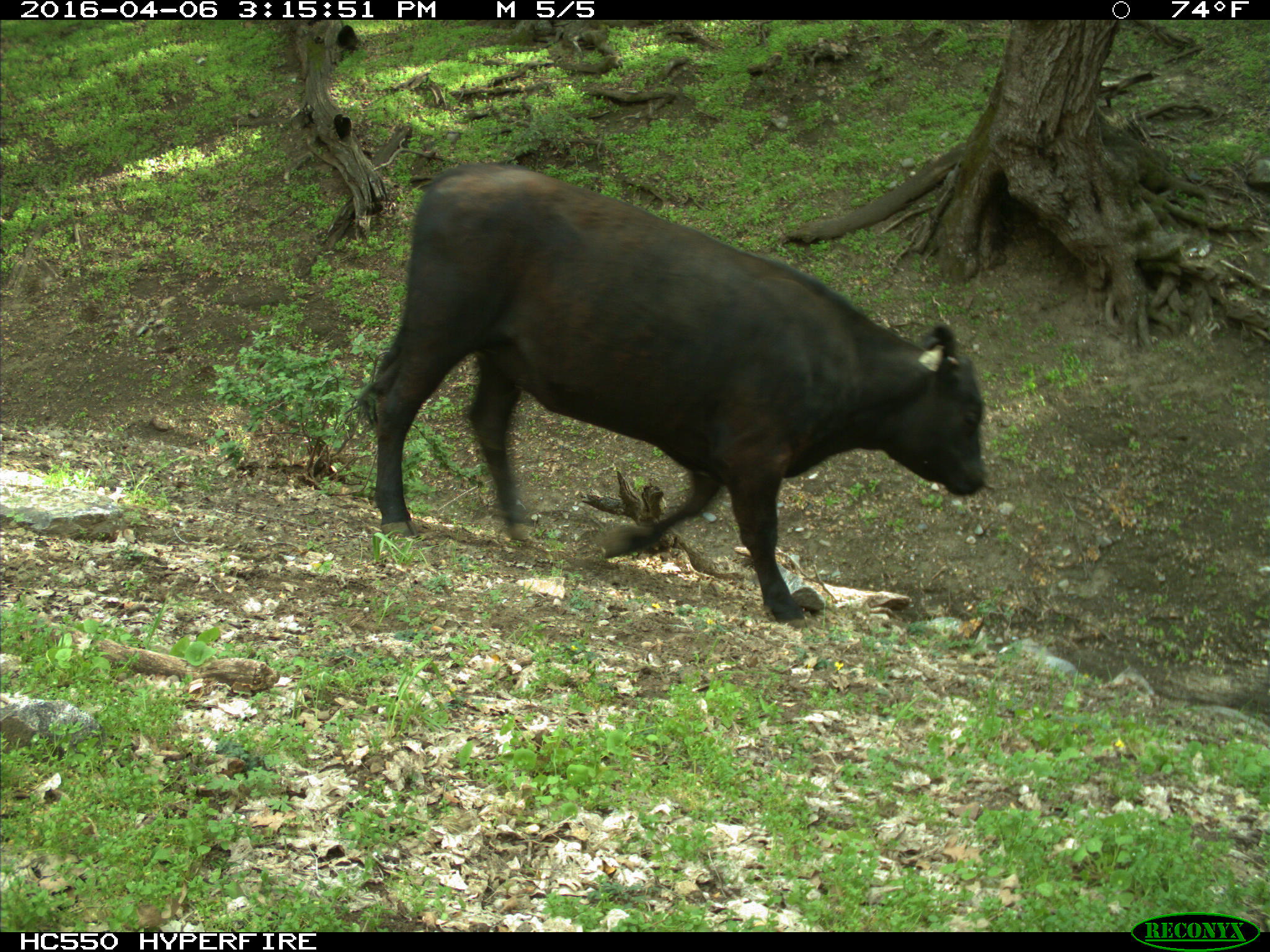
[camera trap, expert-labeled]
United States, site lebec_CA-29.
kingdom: Animalia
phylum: Chordata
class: Mammalia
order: Artiodactyla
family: Bovidae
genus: Bos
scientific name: Bos taurus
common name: domestic cow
Bos taurus (domestic cow).